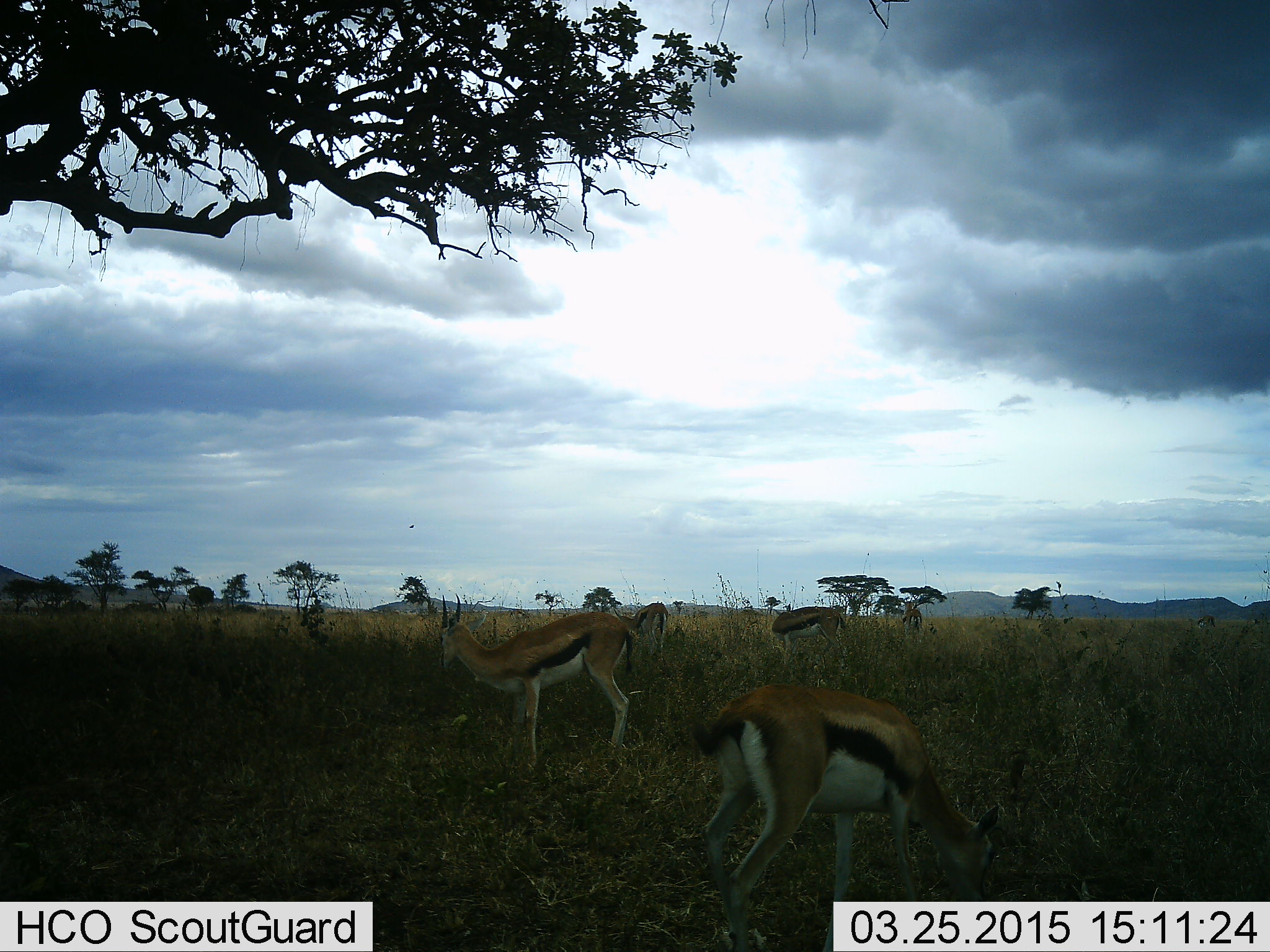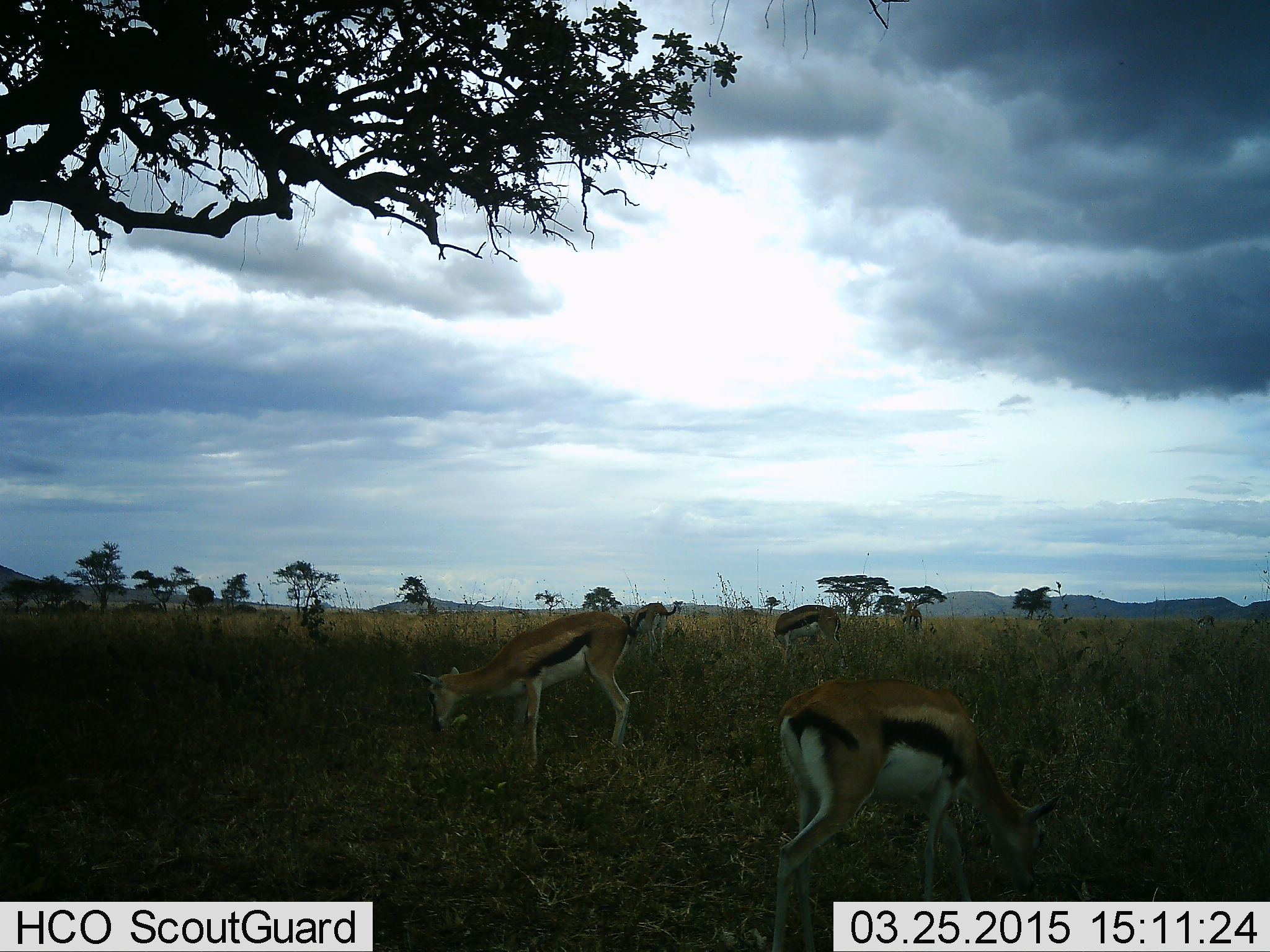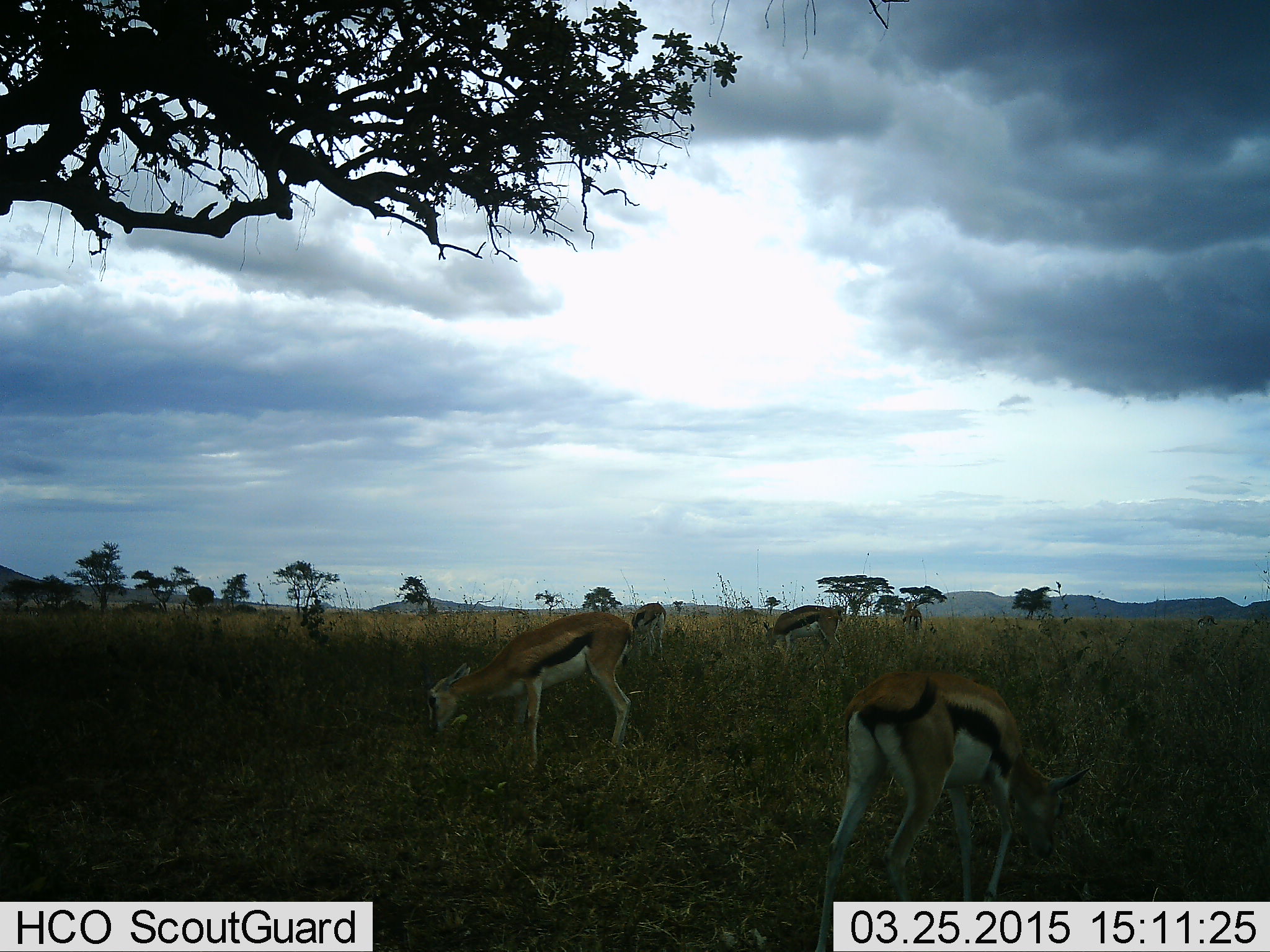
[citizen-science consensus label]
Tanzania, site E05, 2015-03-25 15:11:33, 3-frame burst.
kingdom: Animalia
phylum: Chordata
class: Mammalia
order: Artiodactyla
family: Bovidae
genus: Eudorcas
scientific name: Eudorcas thomsonii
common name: thomson's gazelle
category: gazellethomsons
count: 3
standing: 20%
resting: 0%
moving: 0%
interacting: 0%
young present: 0%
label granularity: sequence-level